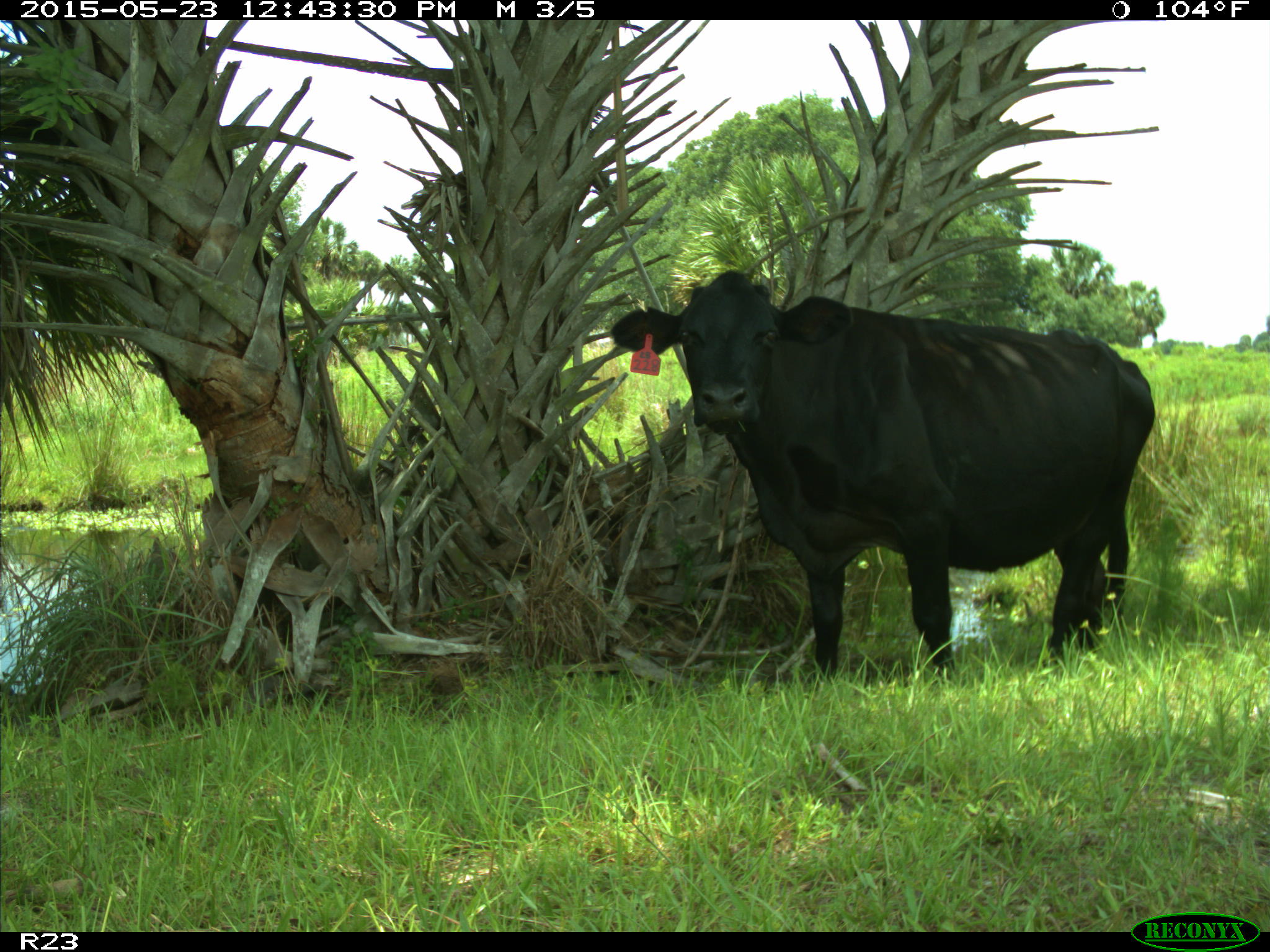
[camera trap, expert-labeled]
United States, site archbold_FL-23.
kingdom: Animalia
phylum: Chordata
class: Mammalia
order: Artiodactyla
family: Bovidae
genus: Bos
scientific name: Bos taurus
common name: domestic cow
Bos taurus (domestic cow).